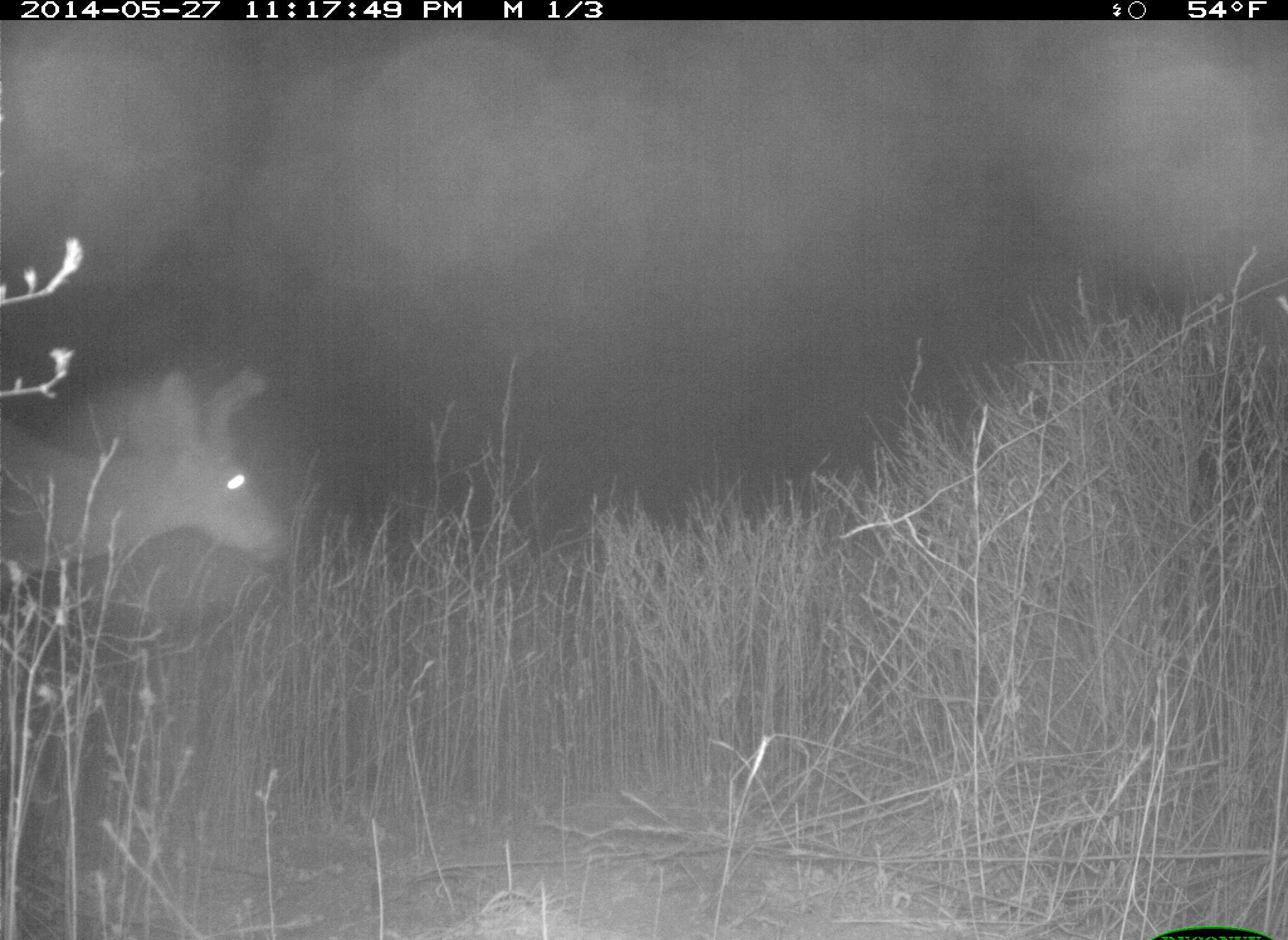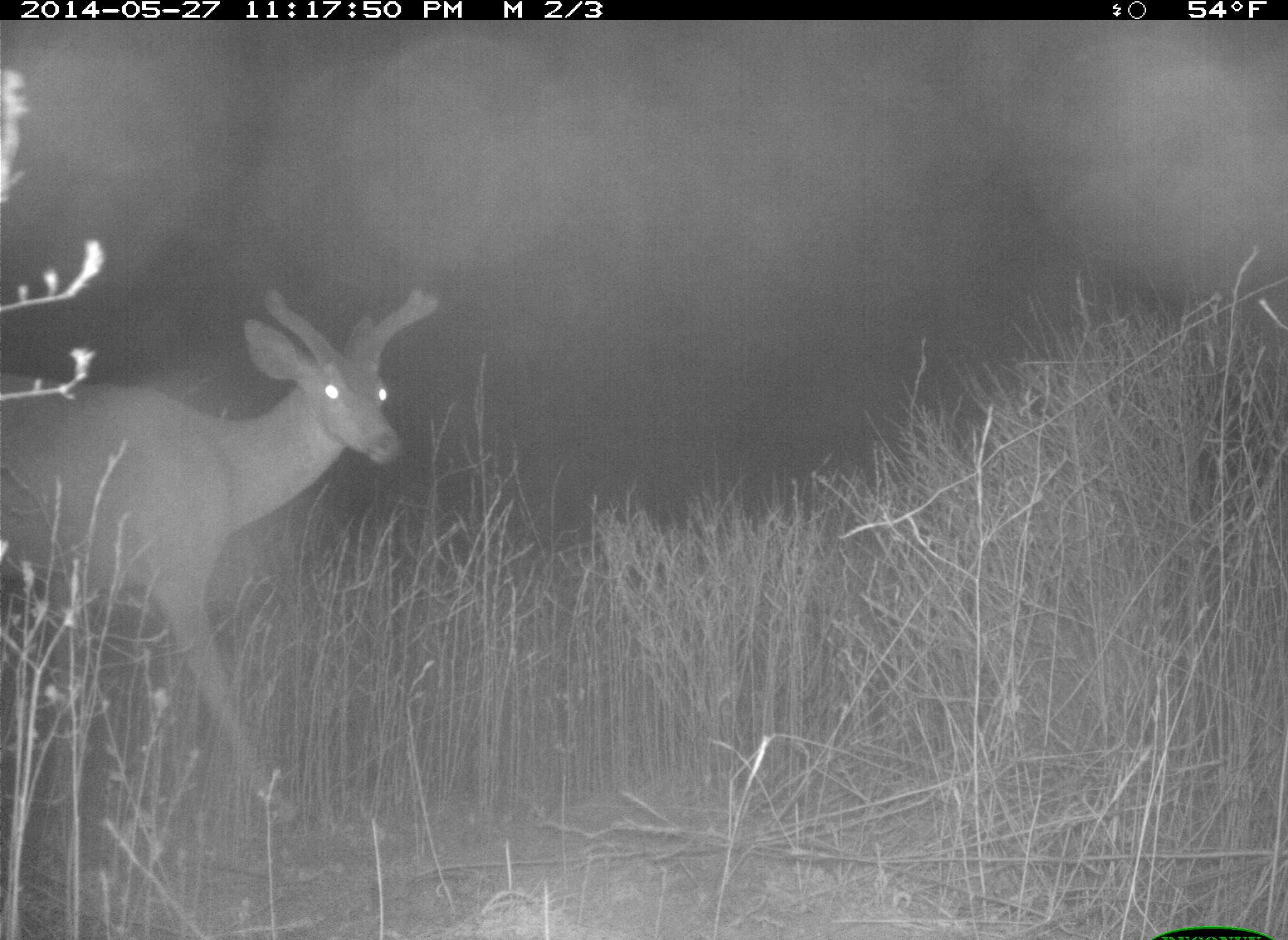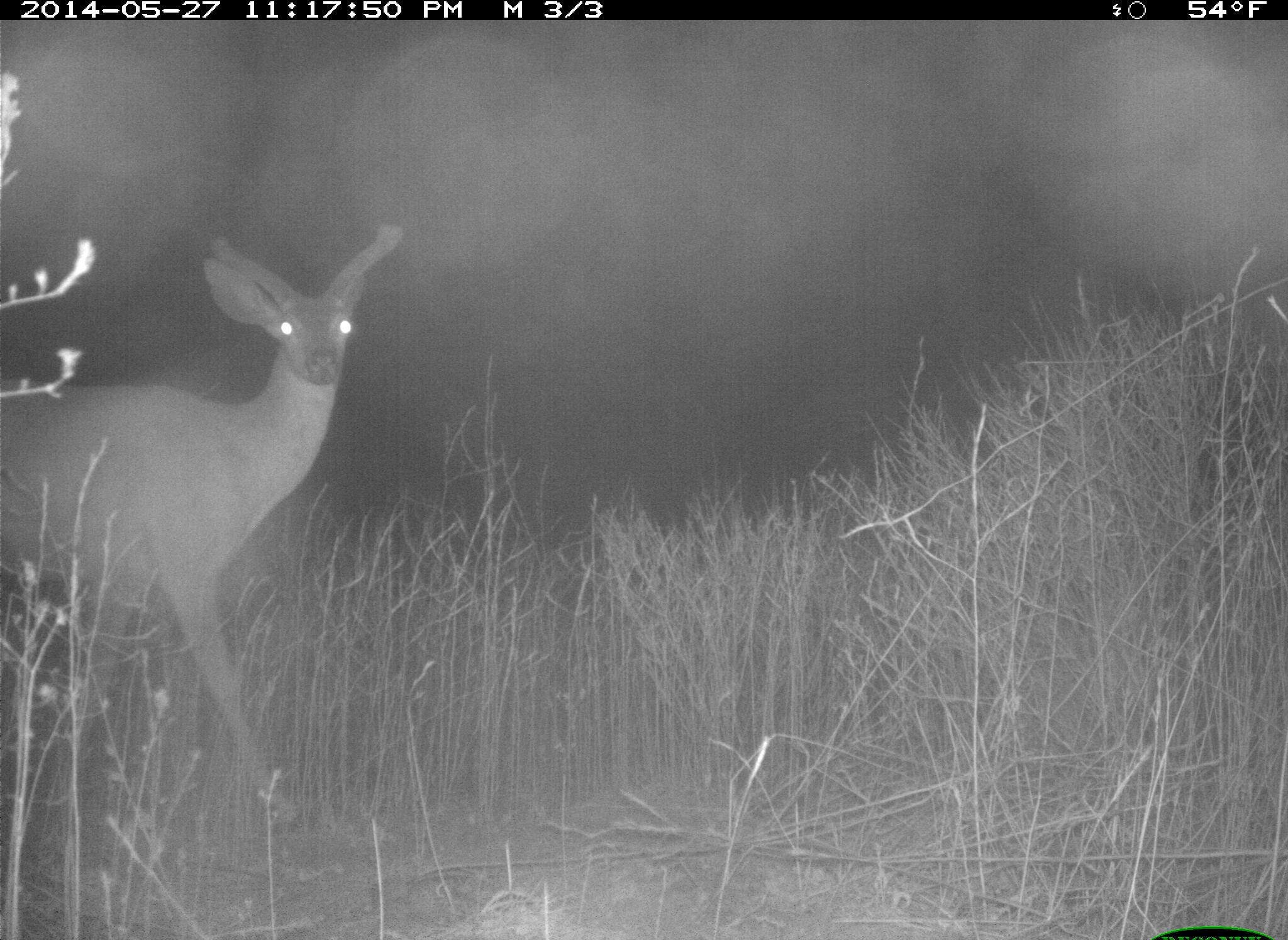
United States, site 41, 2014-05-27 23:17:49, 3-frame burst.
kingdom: Animalia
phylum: Chordata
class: Mammalia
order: Artiodactyla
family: Cervidae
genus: Odocoileus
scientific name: Odocoileus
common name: deer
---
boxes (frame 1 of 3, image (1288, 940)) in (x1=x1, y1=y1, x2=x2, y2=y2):
deer: (x1=0, y1=367, x2=292, y2=570)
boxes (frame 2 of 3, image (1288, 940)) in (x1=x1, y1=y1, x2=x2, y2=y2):
deer: (x1=0, y1=284, x2=435, y2=835)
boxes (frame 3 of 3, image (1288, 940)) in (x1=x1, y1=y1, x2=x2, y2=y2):
deer: (x1=0, y1=220, x2=403, y2=828)